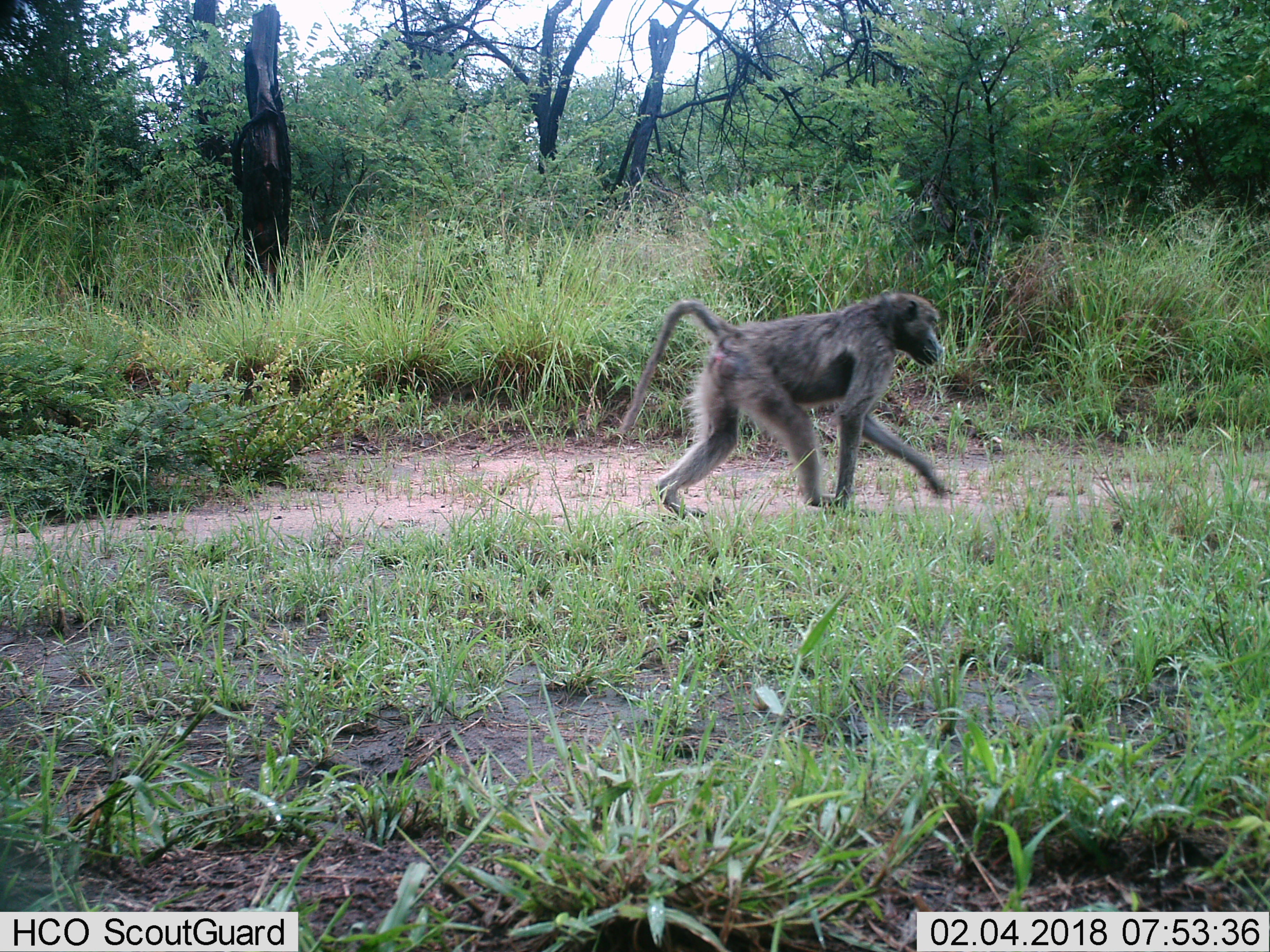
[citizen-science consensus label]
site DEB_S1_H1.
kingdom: Animalia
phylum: Chordata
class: Mammalia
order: Primates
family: Cercopithecidae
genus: Papio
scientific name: Papio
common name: baboon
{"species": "baboon (Papio)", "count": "1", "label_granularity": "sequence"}